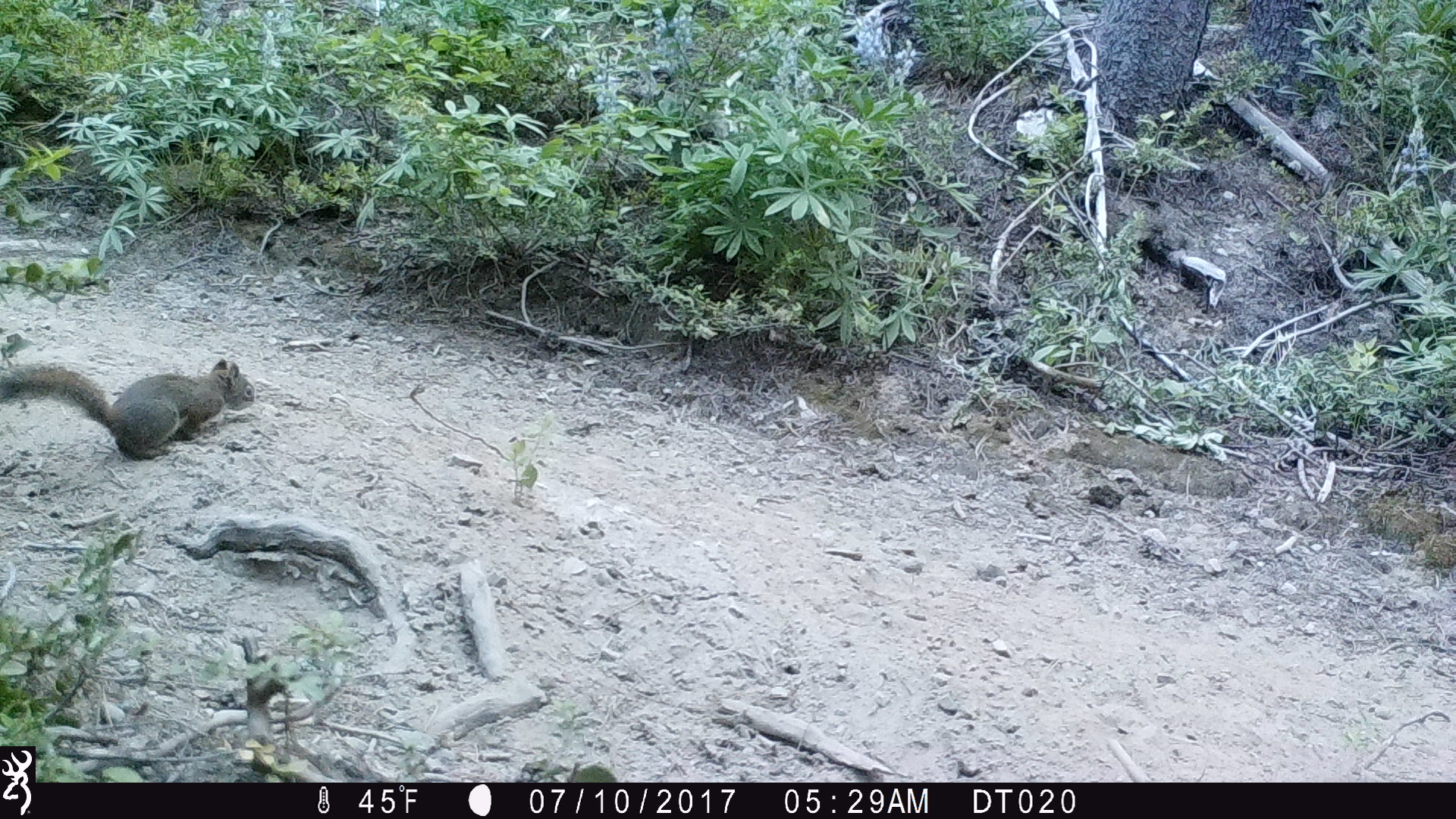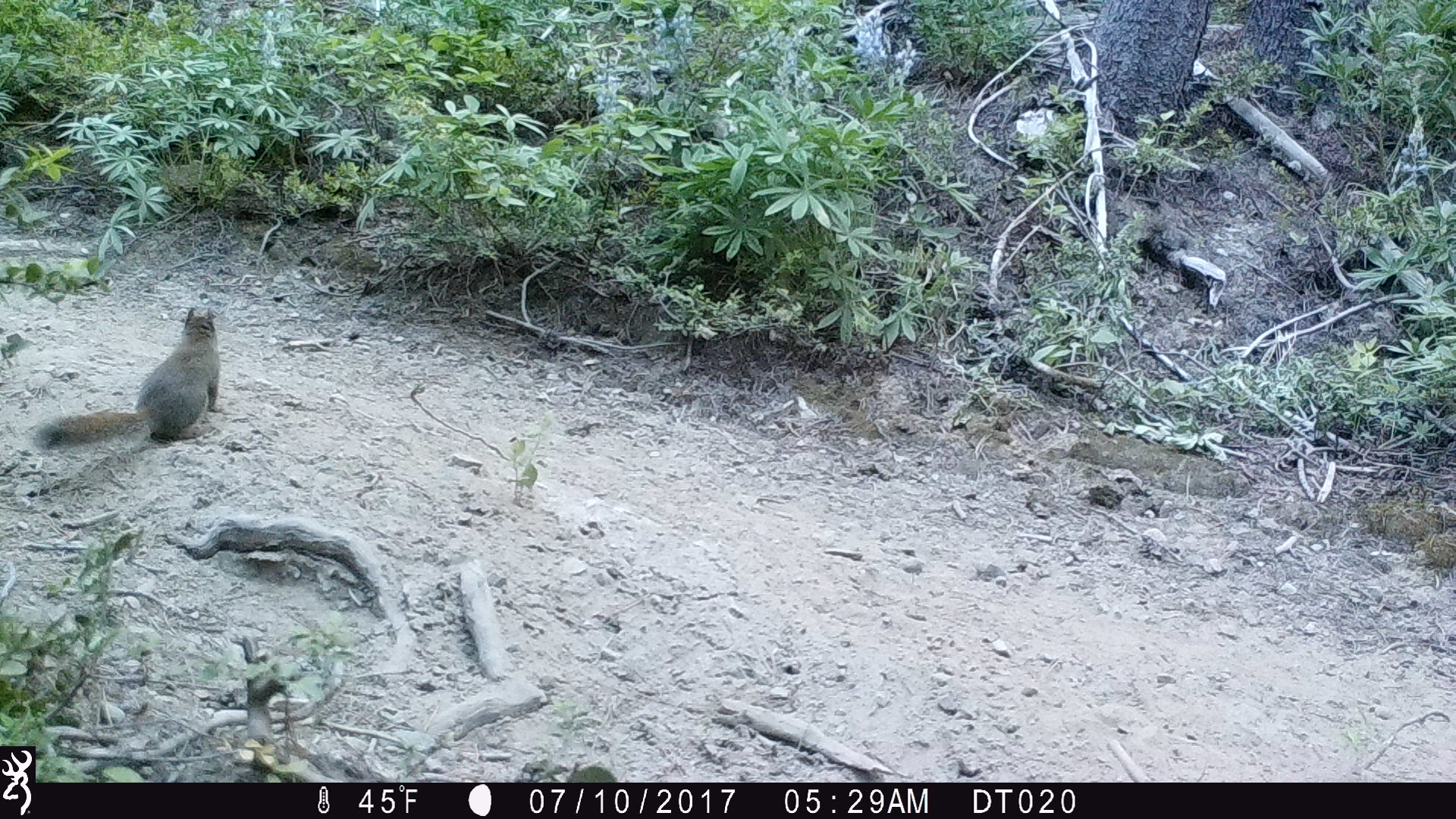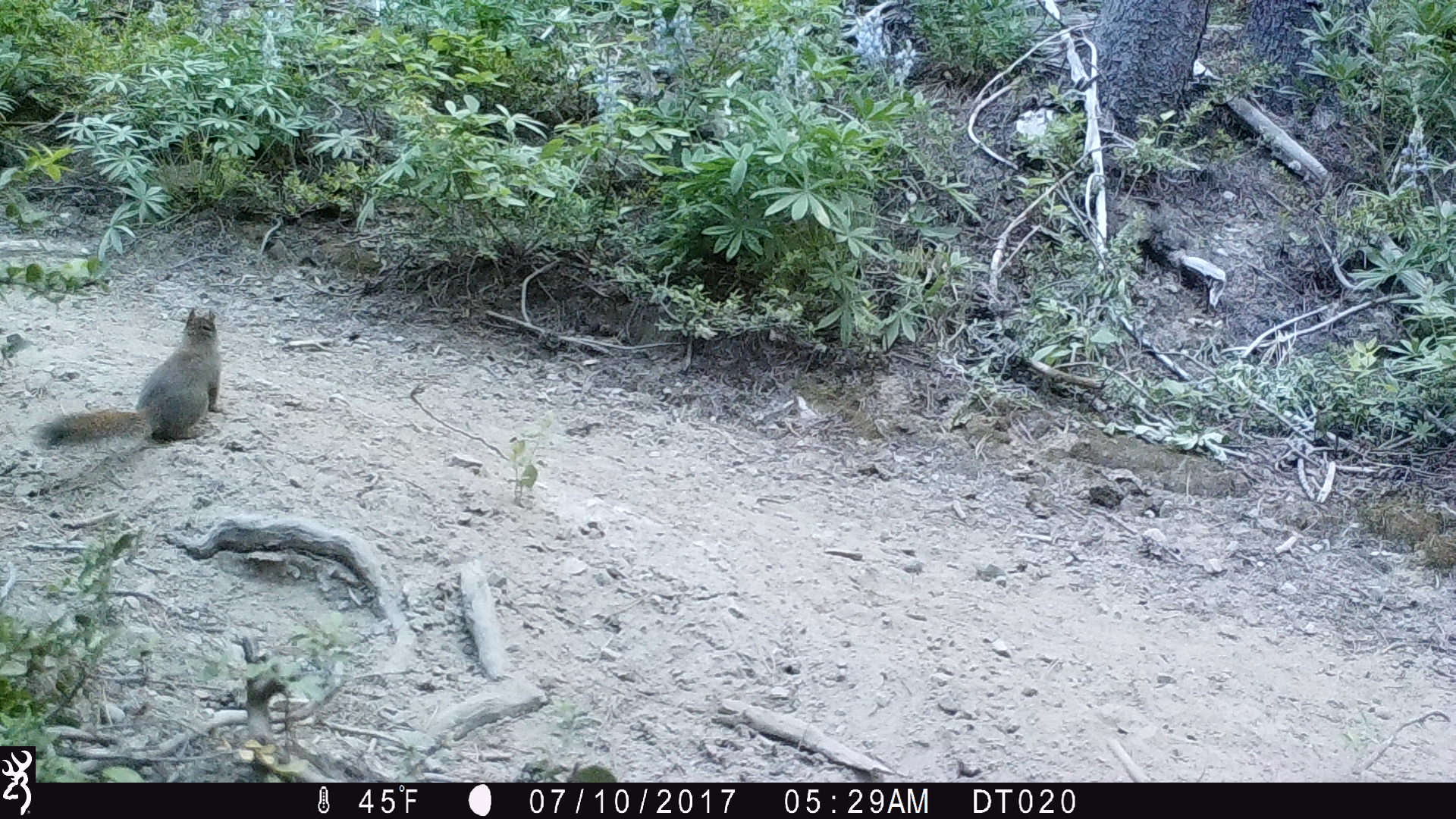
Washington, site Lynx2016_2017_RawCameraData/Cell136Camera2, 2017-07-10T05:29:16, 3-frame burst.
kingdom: Animalia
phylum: Chordata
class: Mammalia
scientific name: Mammalia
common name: small mammal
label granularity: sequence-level